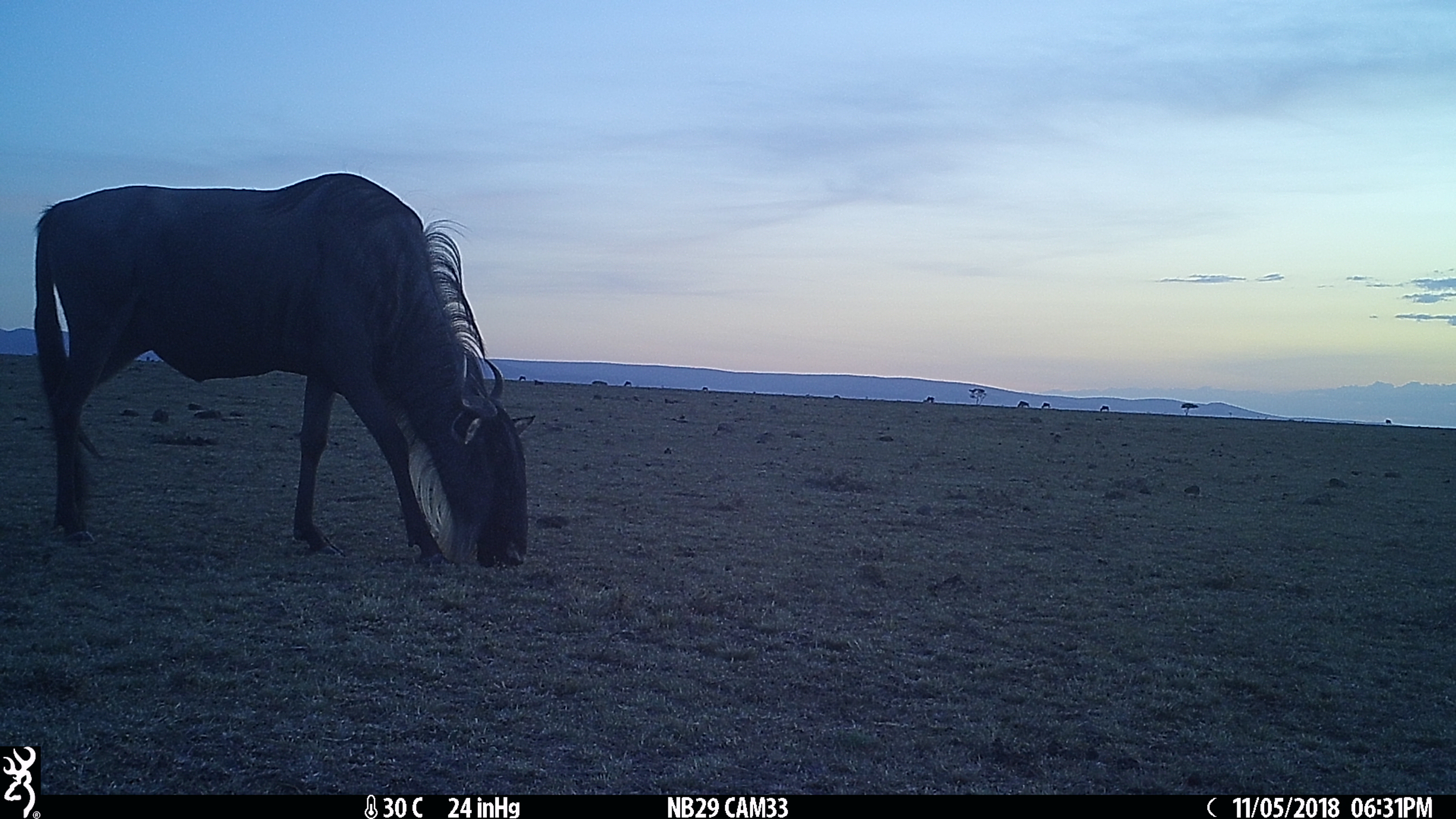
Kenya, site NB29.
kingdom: Animalia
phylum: Chordata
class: Mammalia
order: Artiodactyla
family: Bovidae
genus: Connochaetes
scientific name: Connochaetes taurinus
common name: blue wildebeest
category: wildebeest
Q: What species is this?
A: Wildebeest (blue wildebeest) (Connochaetes taurinus).